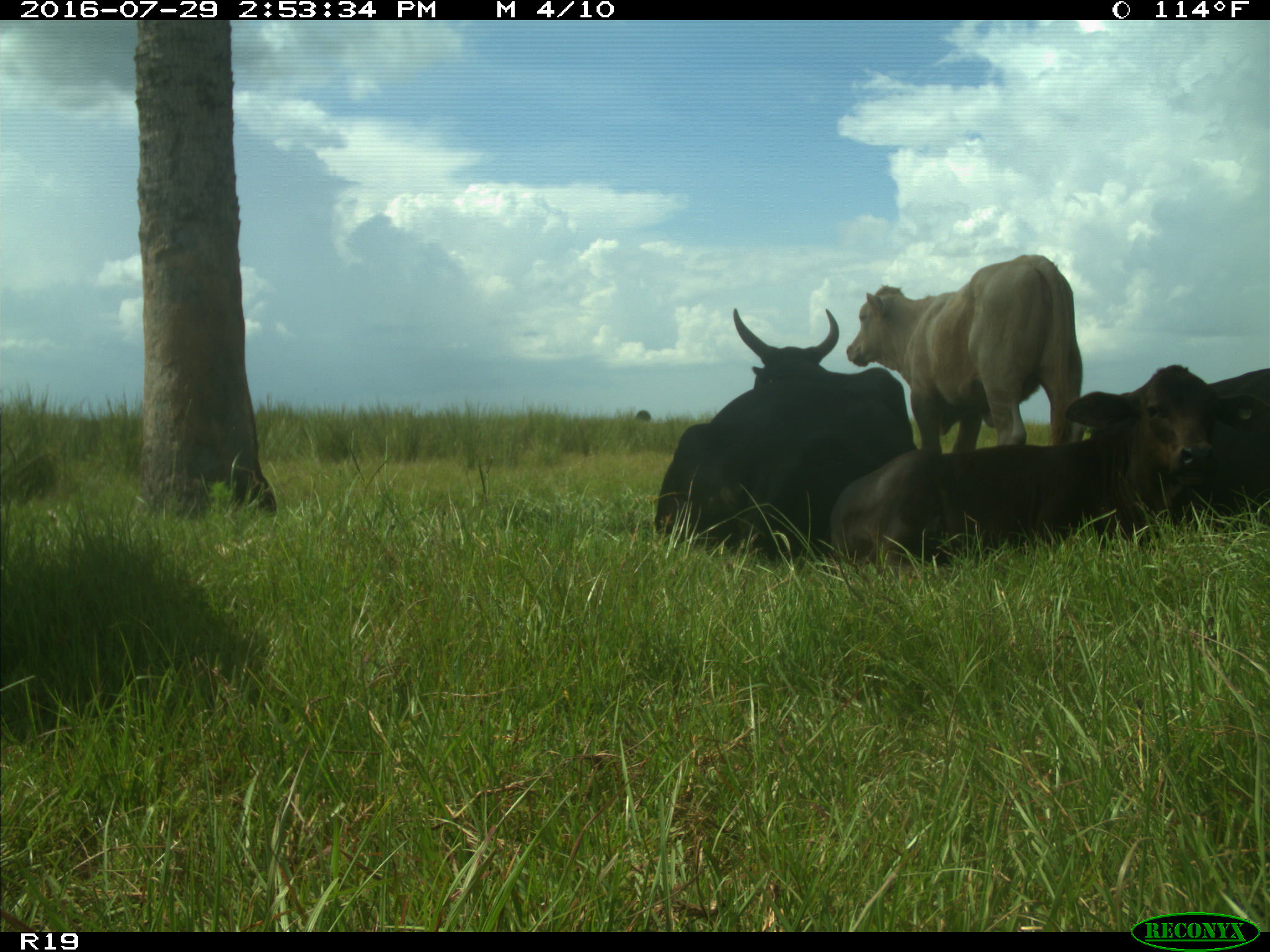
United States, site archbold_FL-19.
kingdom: Animalia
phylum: Chordata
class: Mammalia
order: Artiodactyla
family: Bovidae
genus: Bos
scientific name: Bos taurus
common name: domestic cow